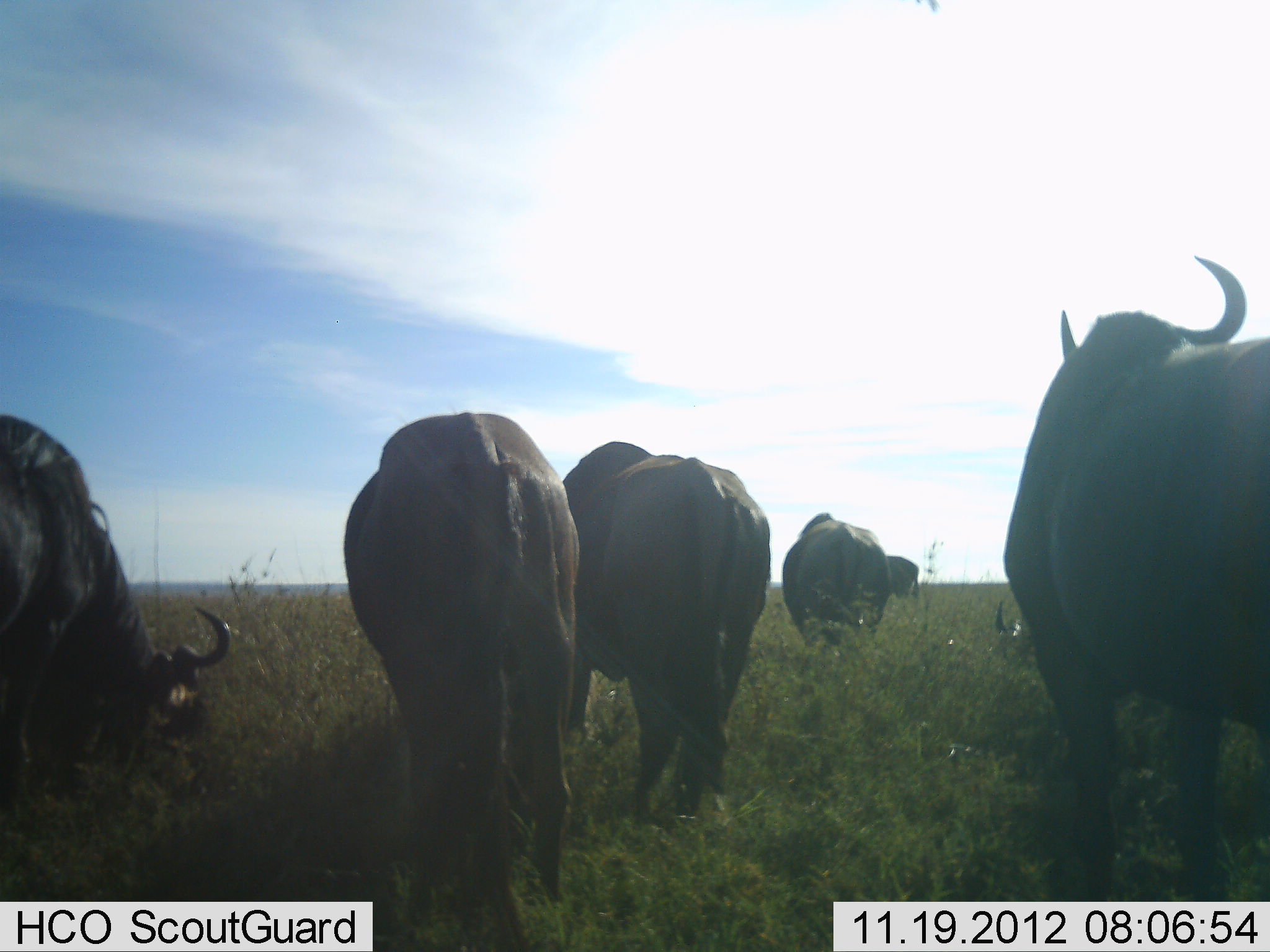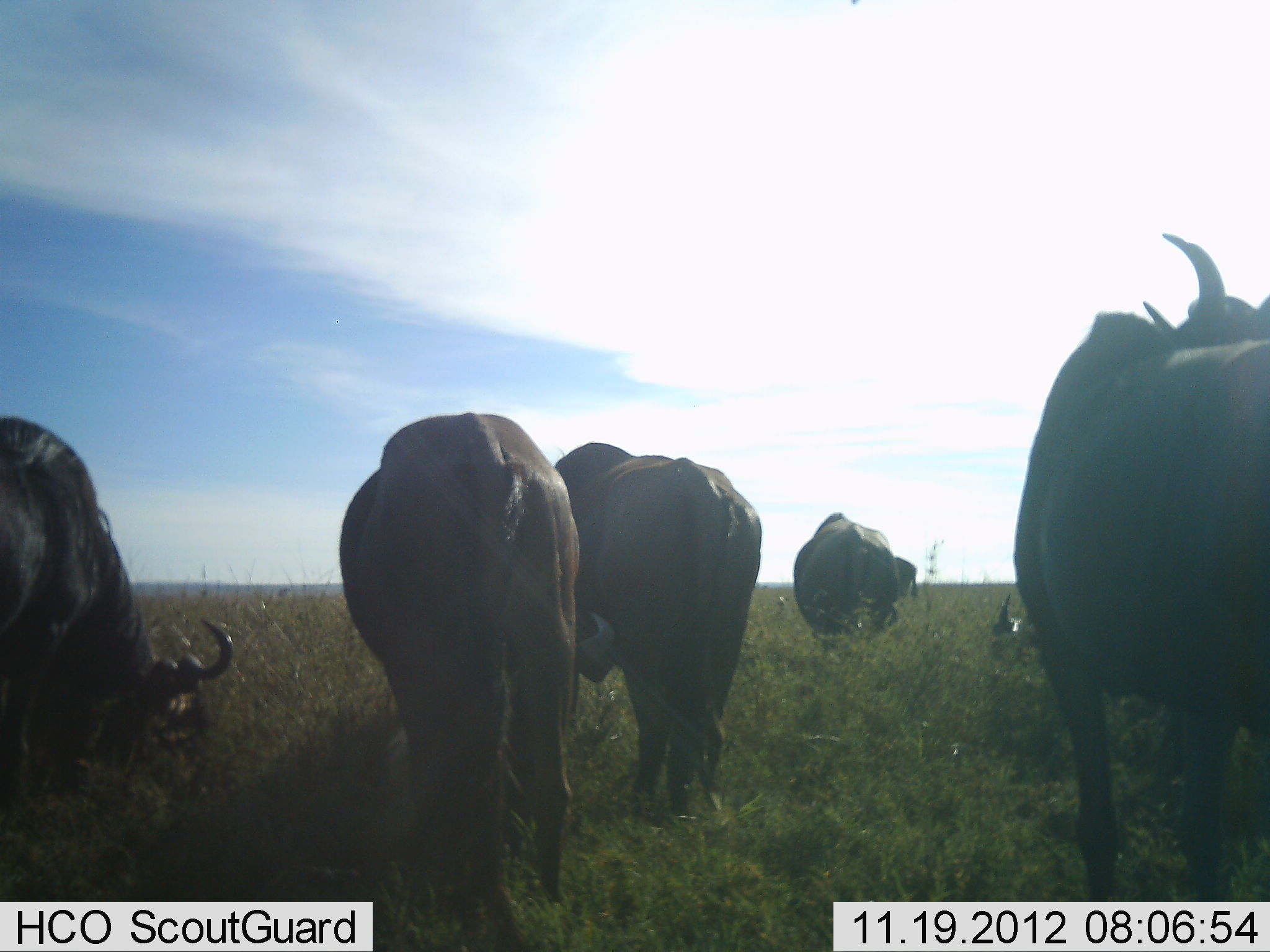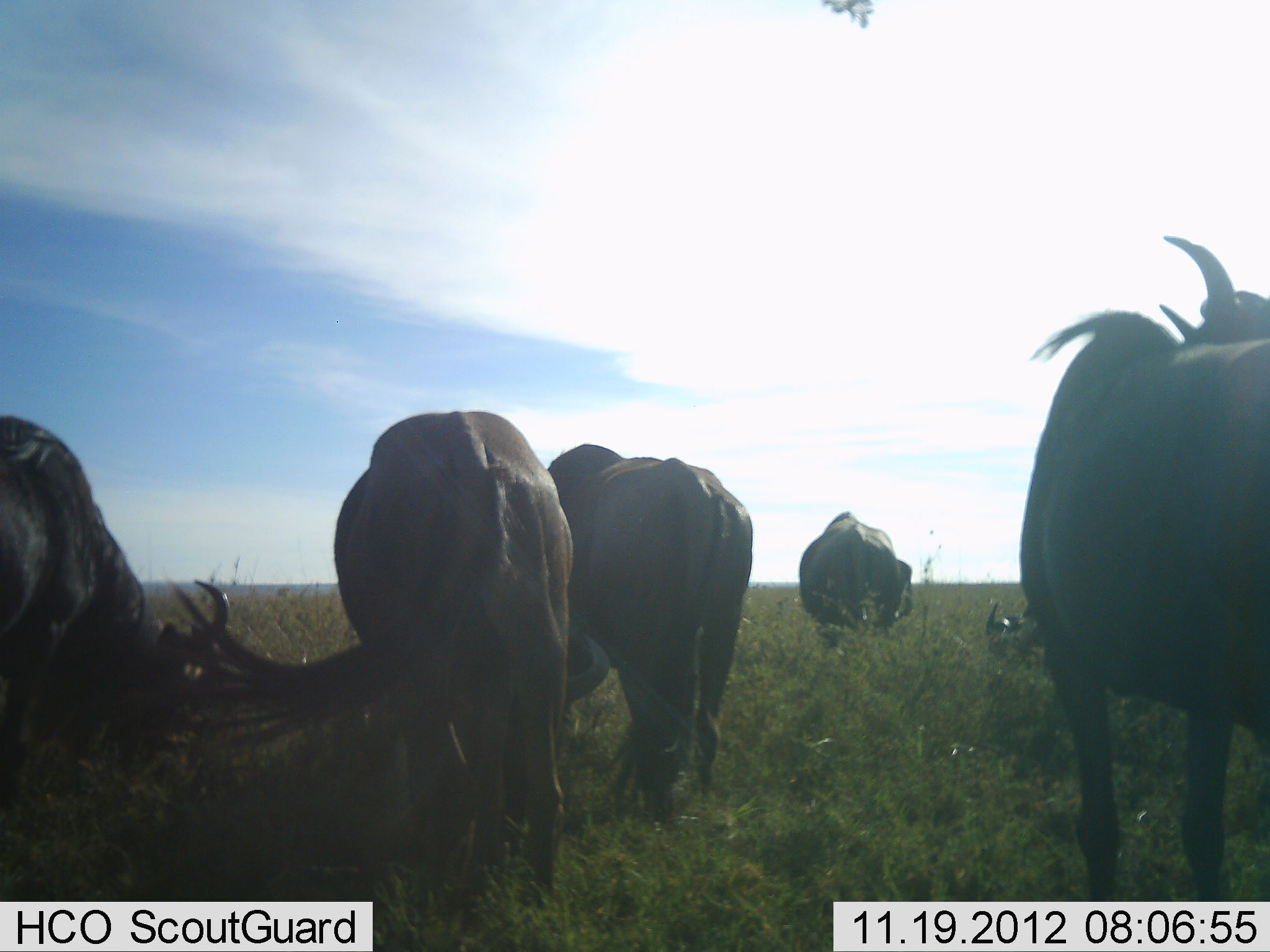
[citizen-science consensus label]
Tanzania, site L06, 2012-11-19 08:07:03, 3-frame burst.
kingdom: Animalia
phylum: Chordata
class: Mammalia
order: Artiodactyla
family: Bovidae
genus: Connochaetes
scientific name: Connochaetes taurinus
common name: blue wildebeest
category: wildebeest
Wildebeest (blue wildebeest) (Connochaetes taurinus), count 6. Behavior (volunteer vote fractions): standing 40%, resting 10%, moving 0%, interacting 0%. Young present (vote fraction): 0%. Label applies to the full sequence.